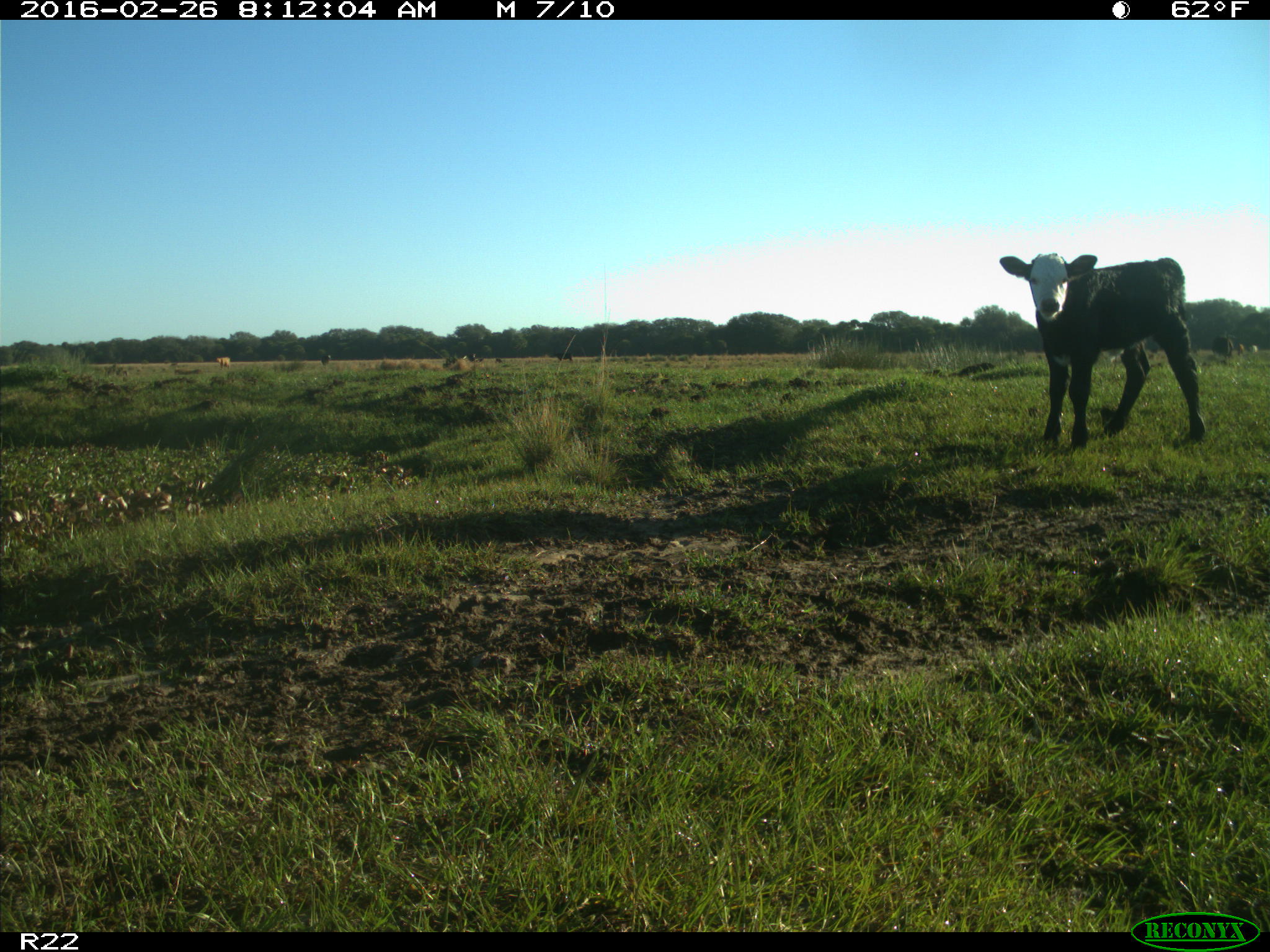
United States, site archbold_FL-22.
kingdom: Animalia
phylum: Chordata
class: Mammalia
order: Artiodactyla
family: Bovidae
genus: Bos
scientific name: Bos taurus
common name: domestic cow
Bos taurus (domestic cow).